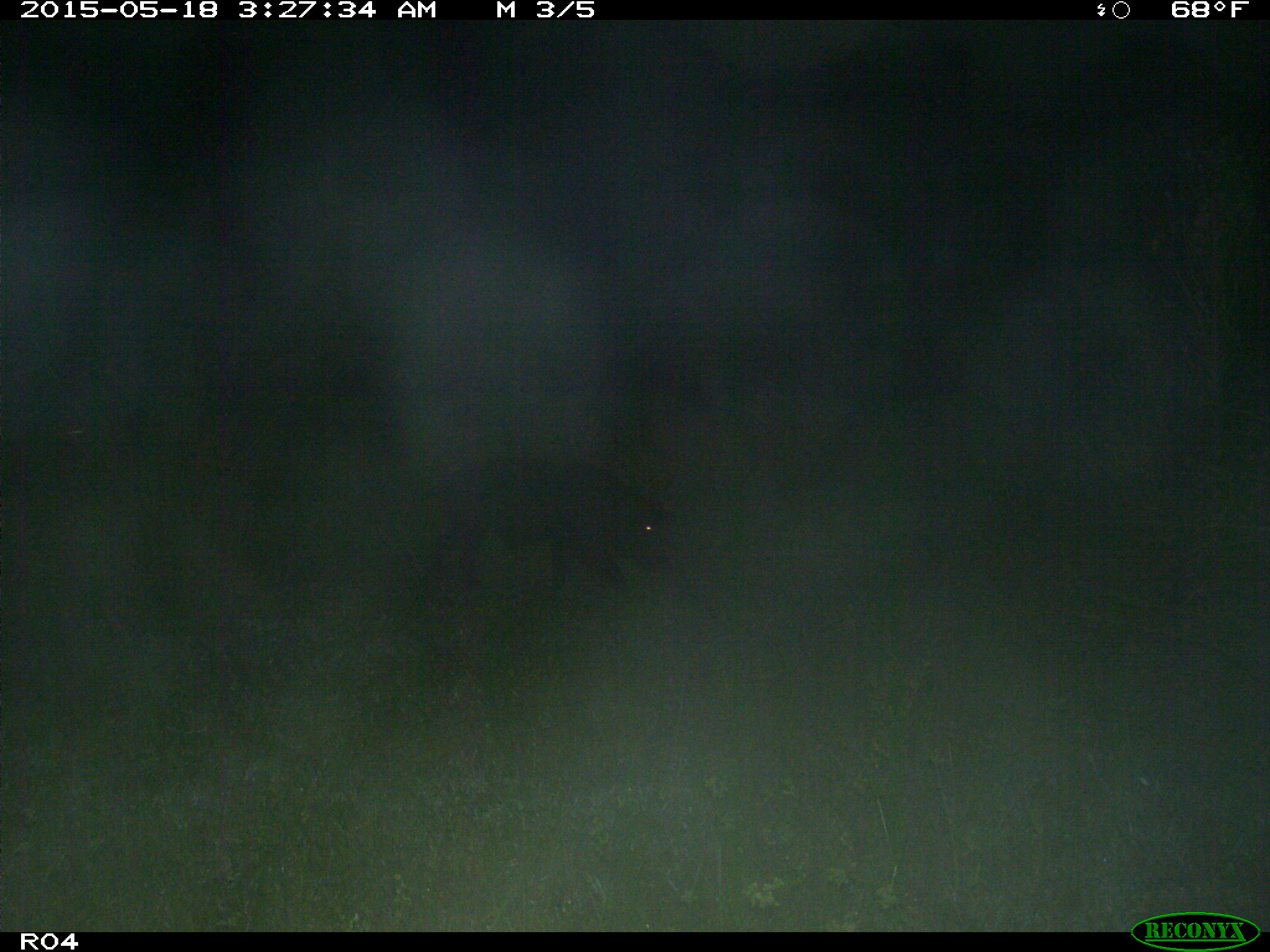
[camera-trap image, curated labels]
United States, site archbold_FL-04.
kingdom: Animalia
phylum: Chordata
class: Mammalia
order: Artiodactyla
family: Suidae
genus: Sus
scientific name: Sus scrofa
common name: wild boar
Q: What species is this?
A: Sus scrofa (wild boar).